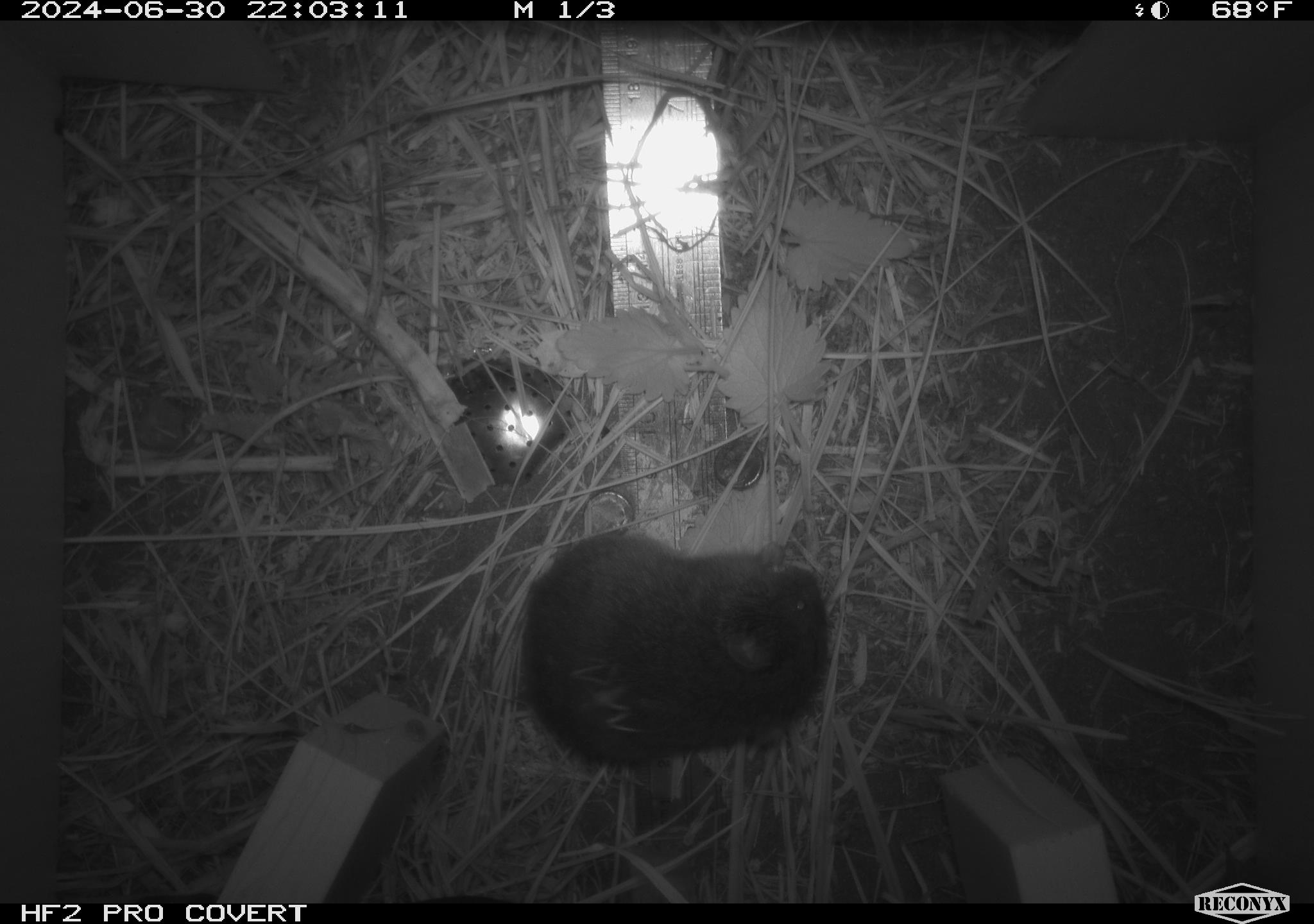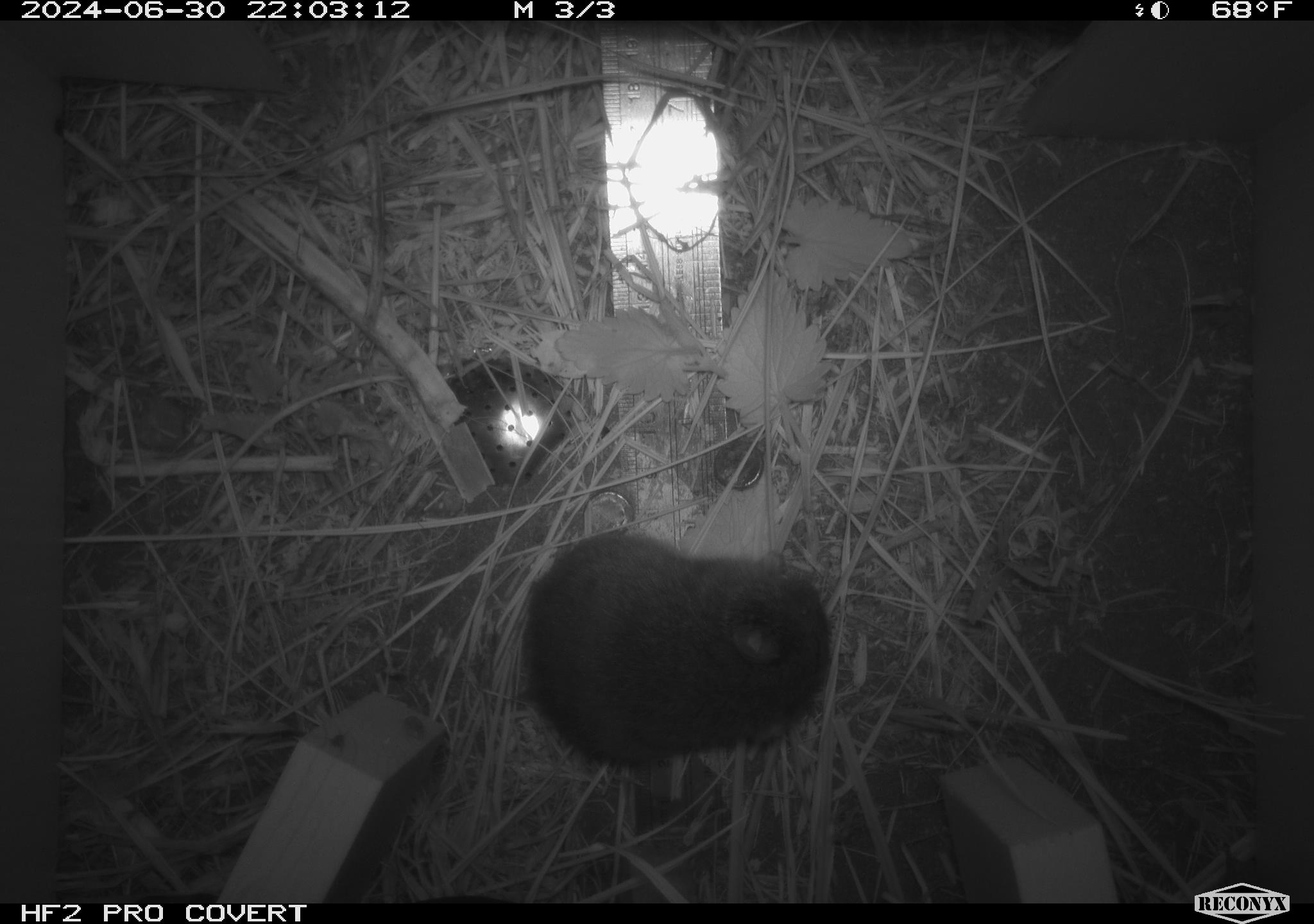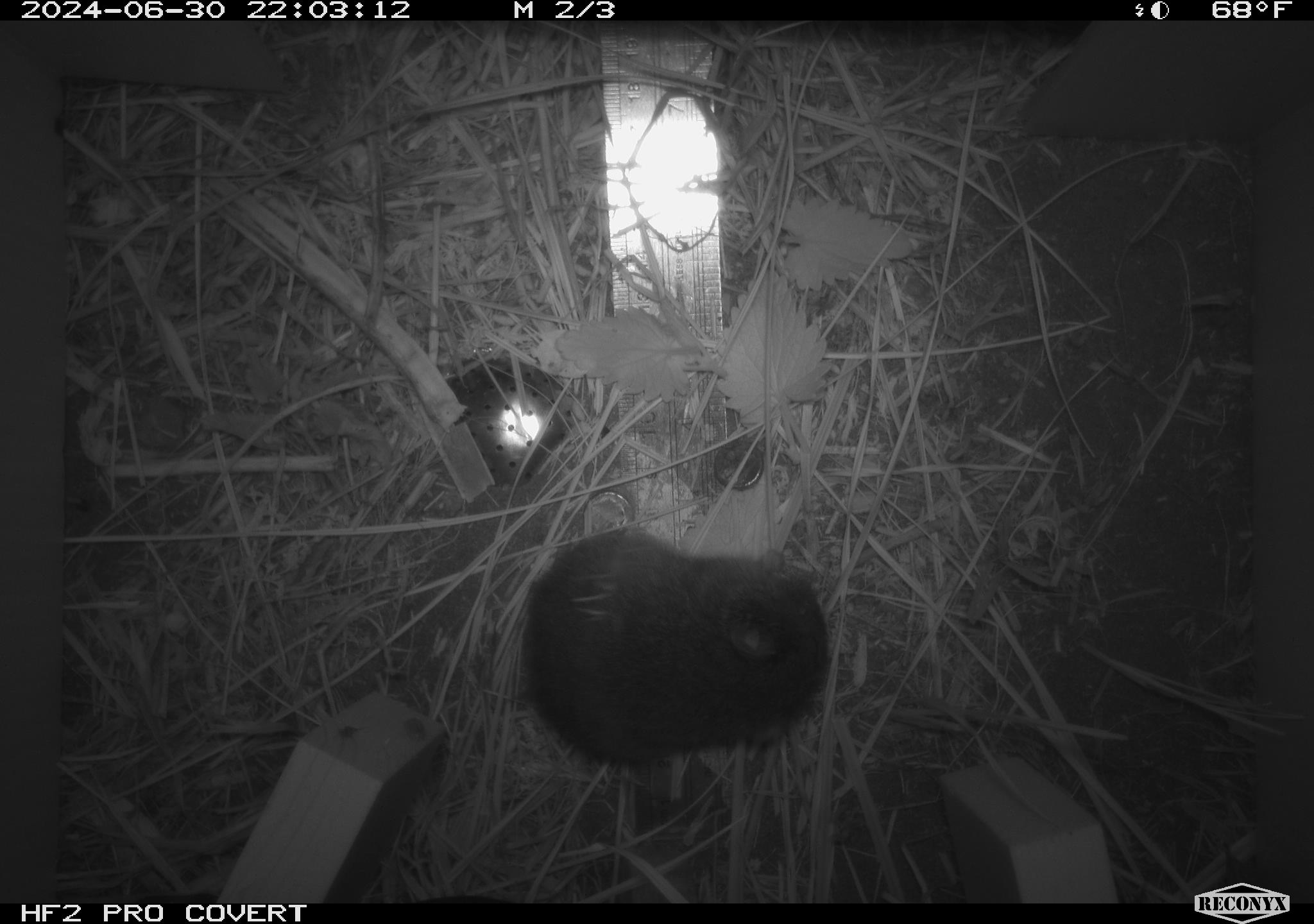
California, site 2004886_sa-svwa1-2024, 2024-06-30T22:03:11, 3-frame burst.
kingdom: Animalia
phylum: Chordata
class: Mammalia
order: Rodentia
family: Cricetidae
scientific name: Arvicolinae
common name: voles, lemmings, and muskrats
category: arvicolinae subfamily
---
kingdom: Animalia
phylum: Arthropoda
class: Malacostraca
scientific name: Malacostraca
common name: amphipods, crabs, isopods, krill, lobsters and shrimps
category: malacostracan